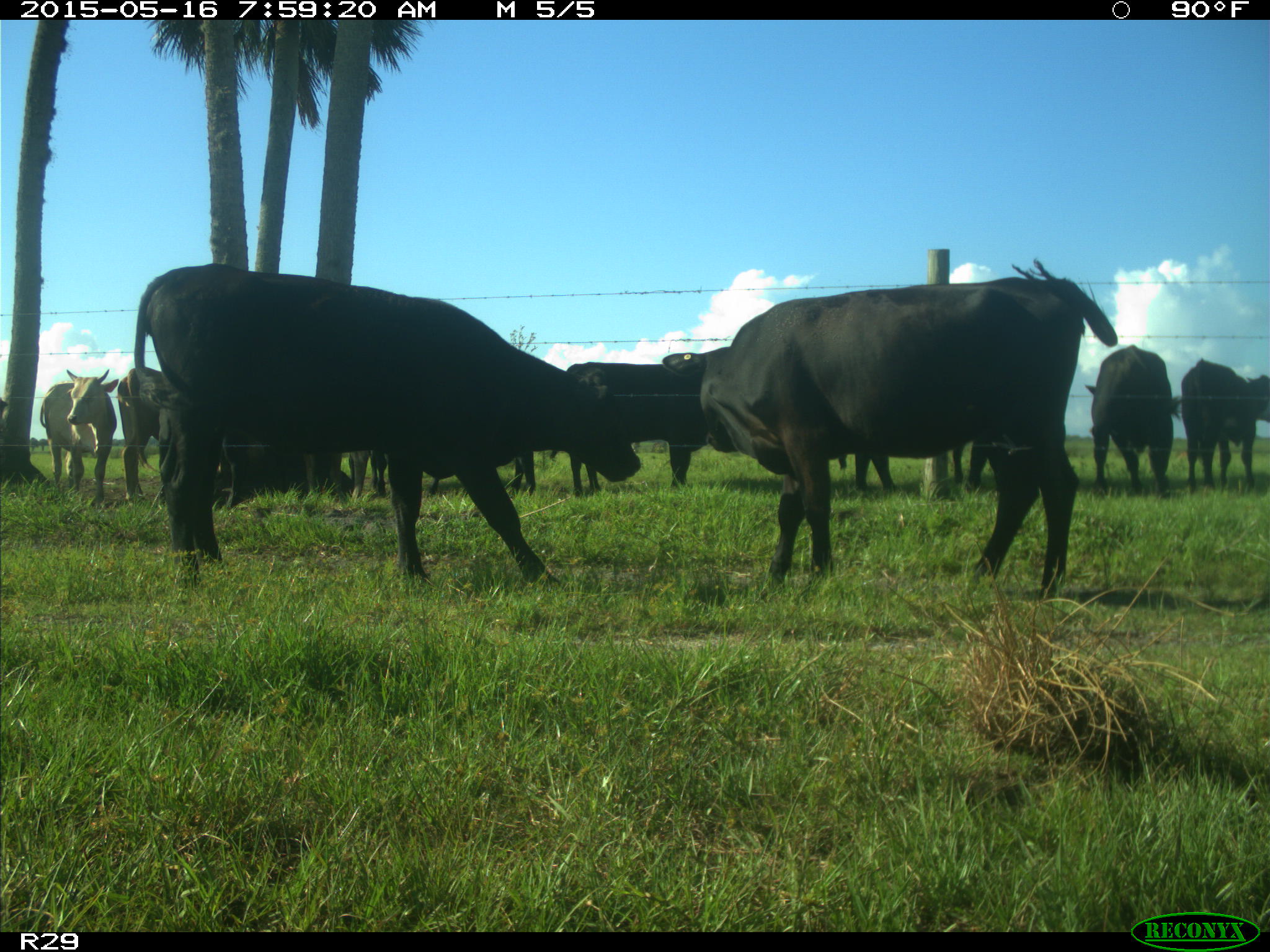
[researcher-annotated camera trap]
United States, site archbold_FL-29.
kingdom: Animalia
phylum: Chordata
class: Mammalia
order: Artiodactyla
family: Bovidae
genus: Bos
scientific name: Bos taurus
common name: domestic cow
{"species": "Bos taurus (domestic cow)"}